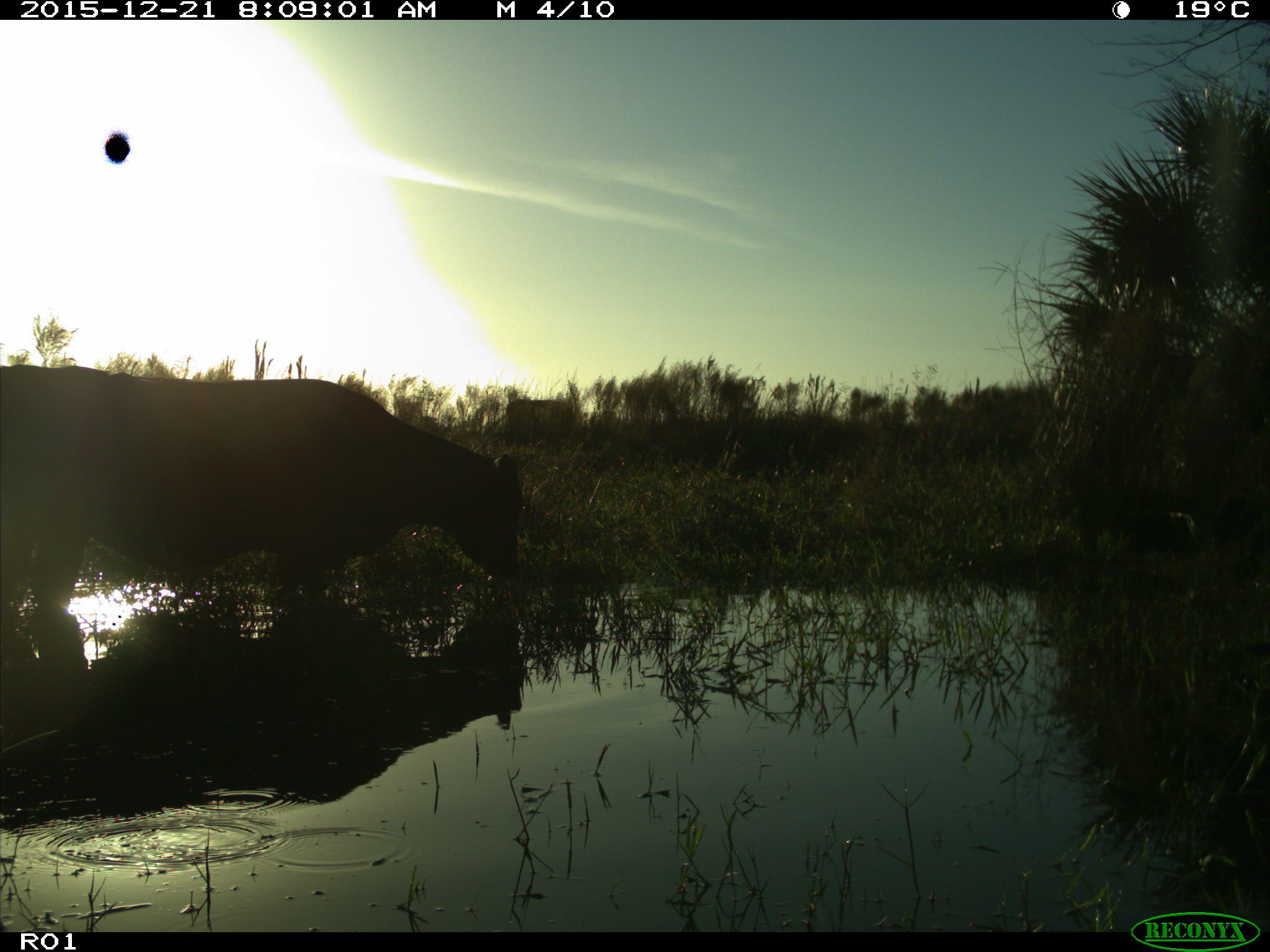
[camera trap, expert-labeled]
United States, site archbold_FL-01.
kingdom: Animalia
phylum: Chordata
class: Mammalia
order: Artiodactyla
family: Bovidae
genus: Bos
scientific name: Bos taurus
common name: domestic cow